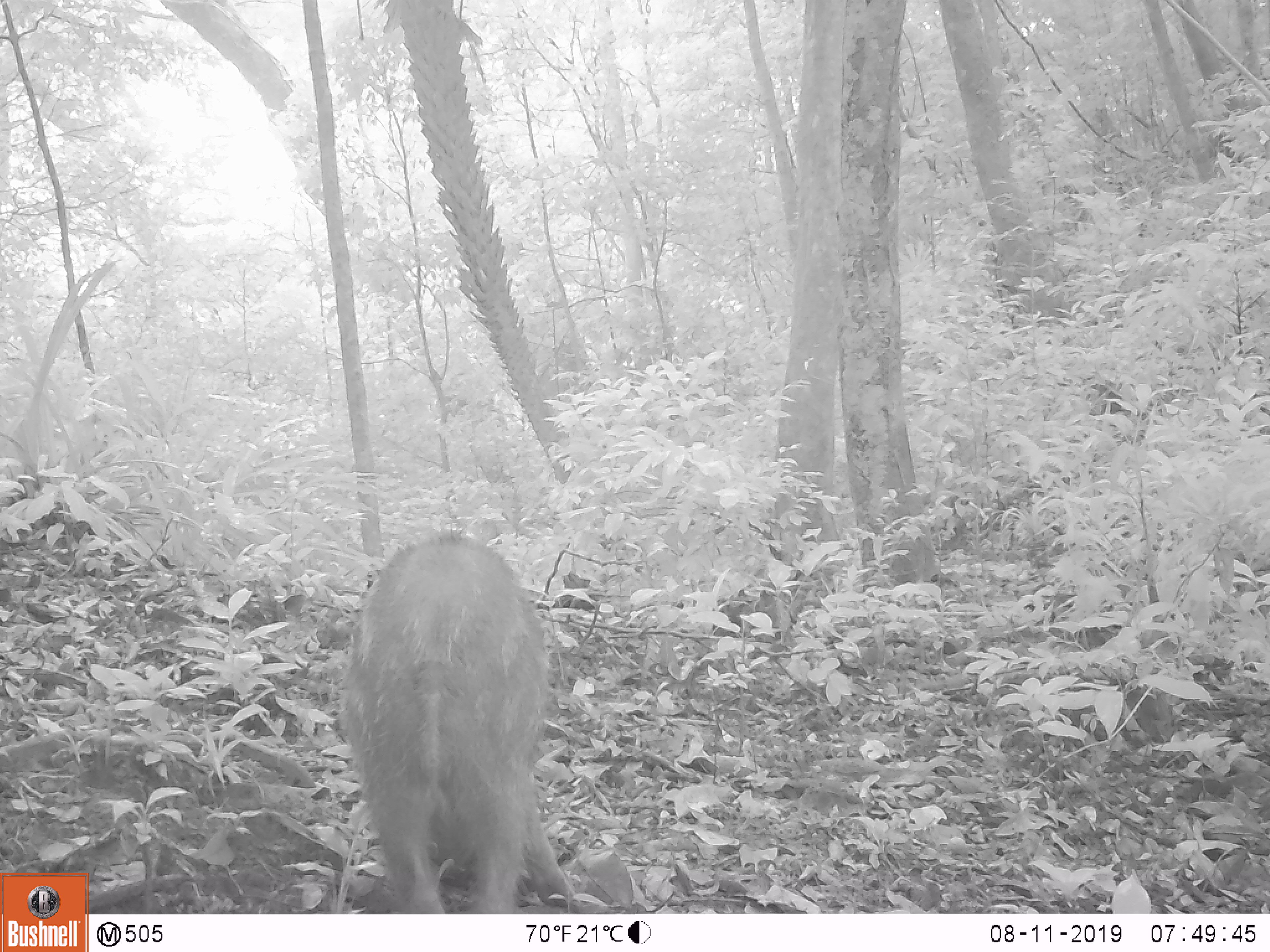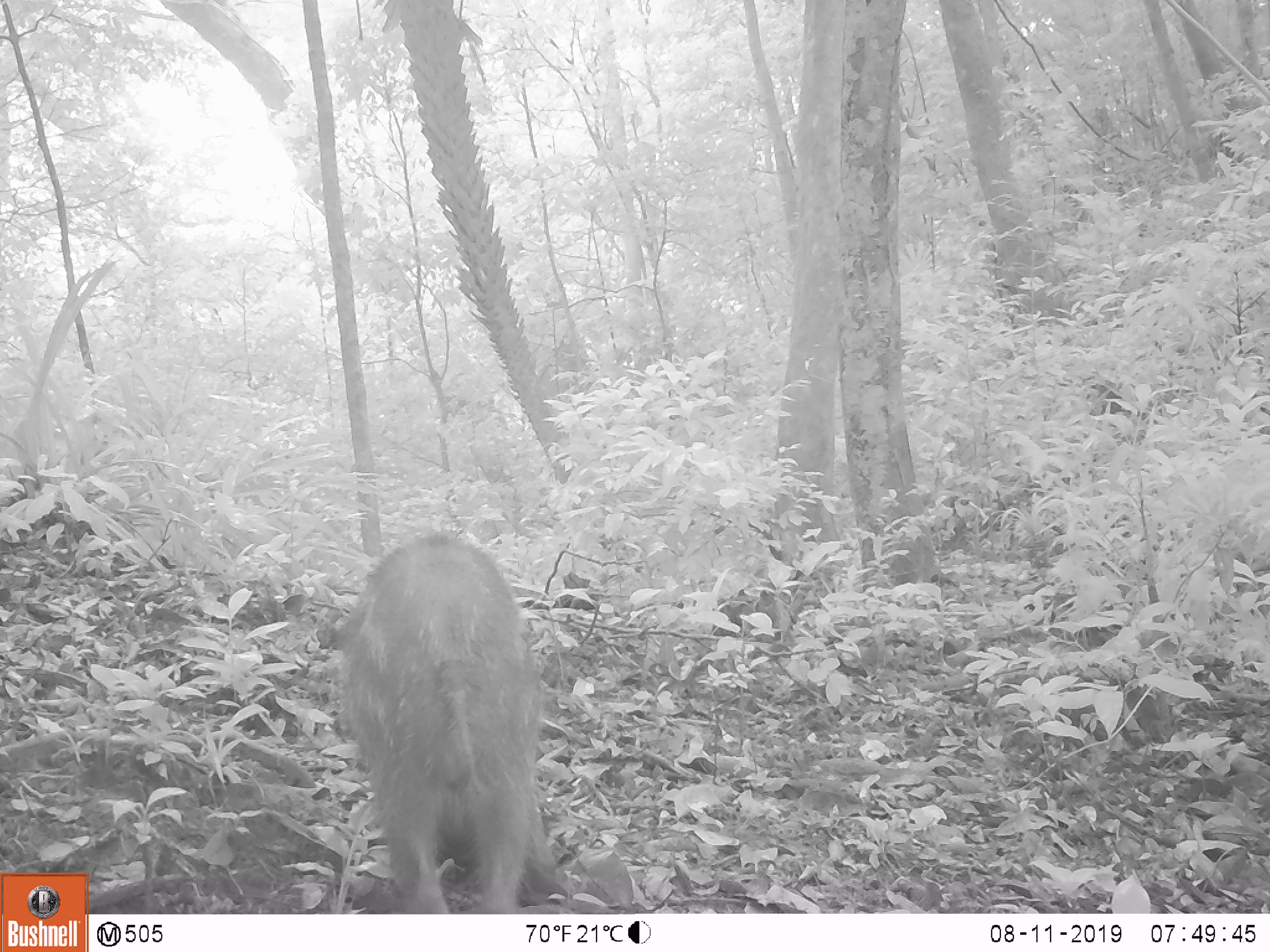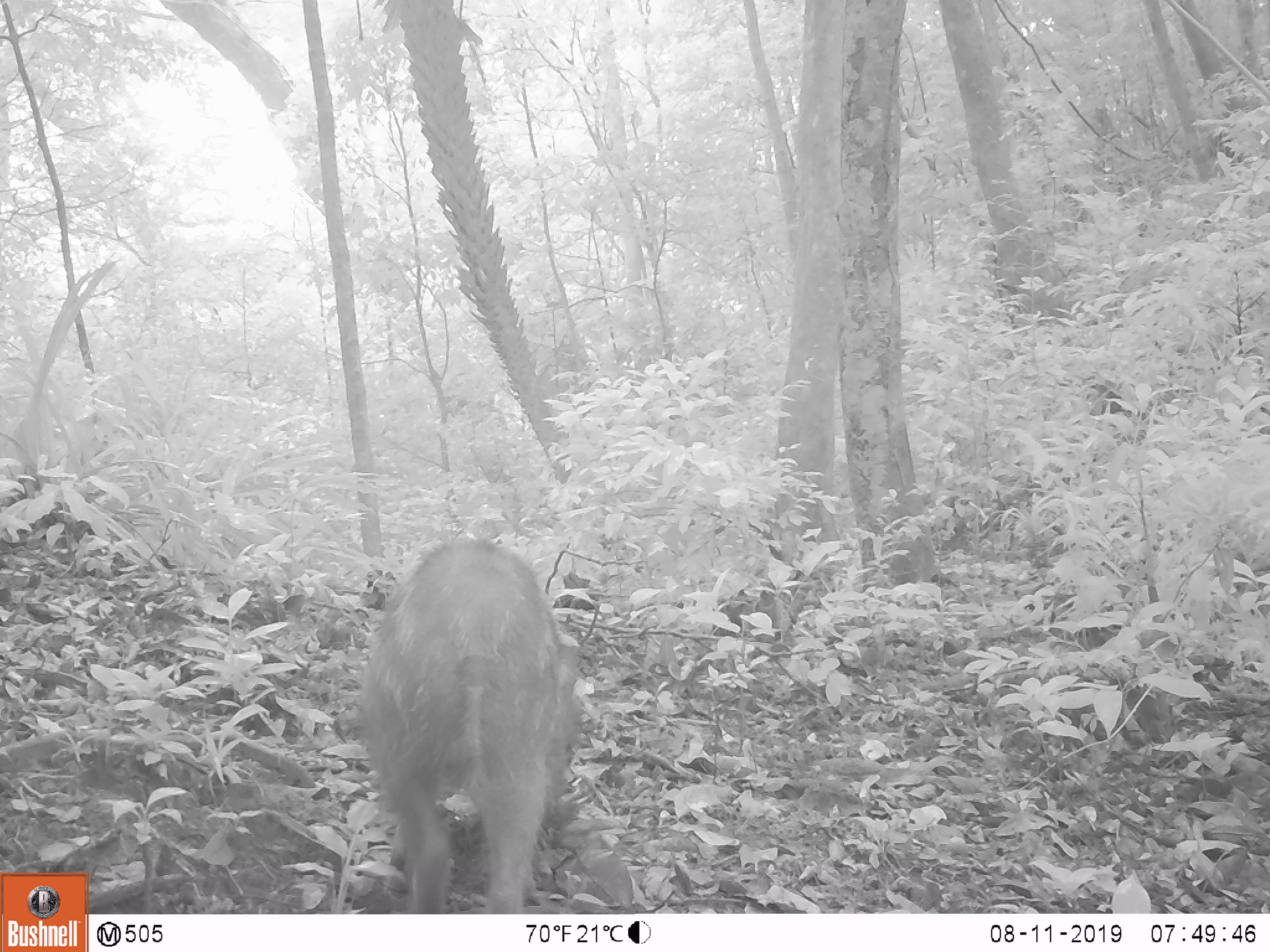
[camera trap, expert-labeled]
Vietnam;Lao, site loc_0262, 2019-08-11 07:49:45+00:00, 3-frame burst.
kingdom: Animalia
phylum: Chordata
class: Mammalia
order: Artiodactyla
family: Suidae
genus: Sus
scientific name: Sus scrofa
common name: eurasian wild pig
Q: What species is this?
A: Eurasian wild pig (Sus scrofa).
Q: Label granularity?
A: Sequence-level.